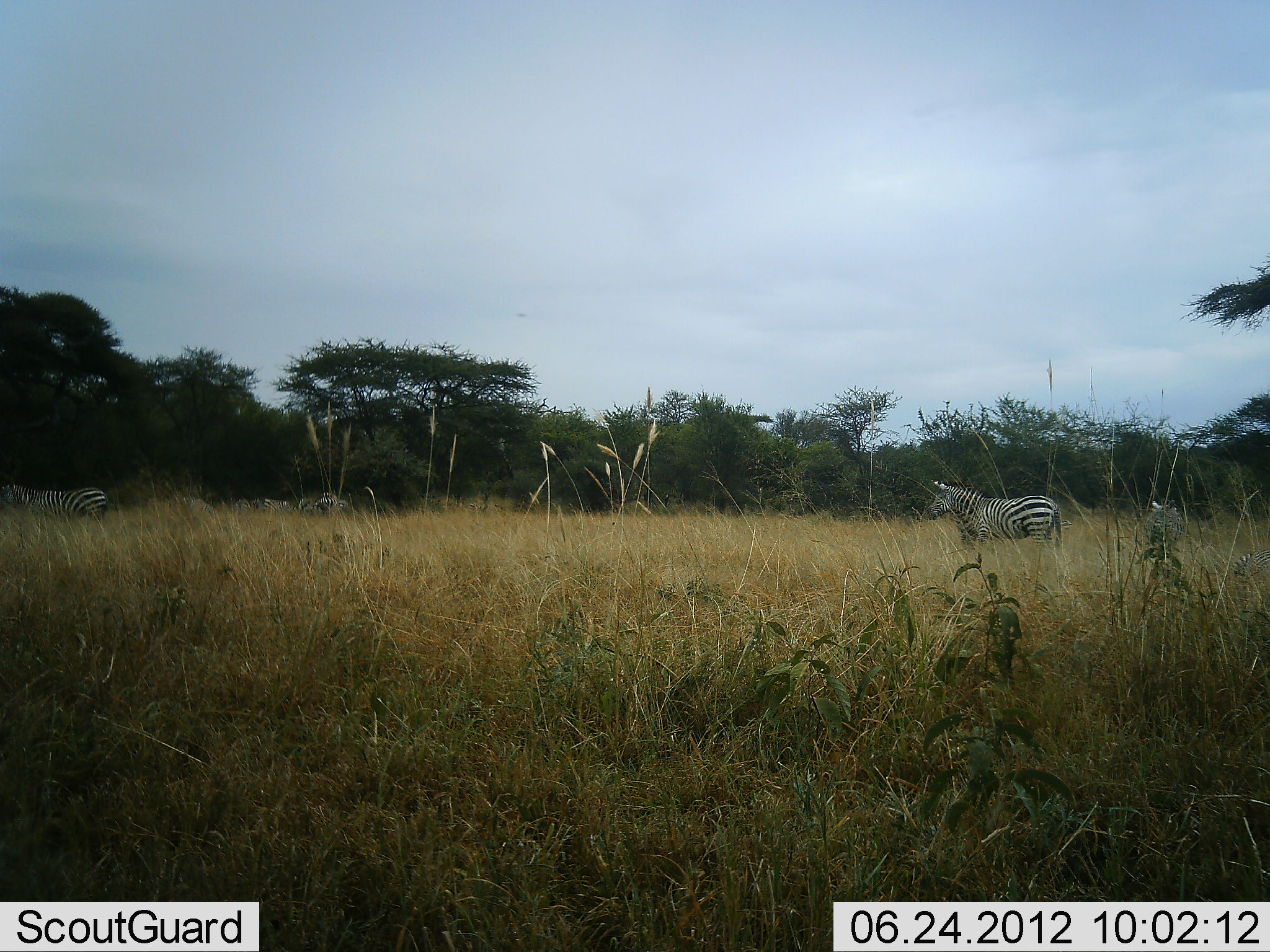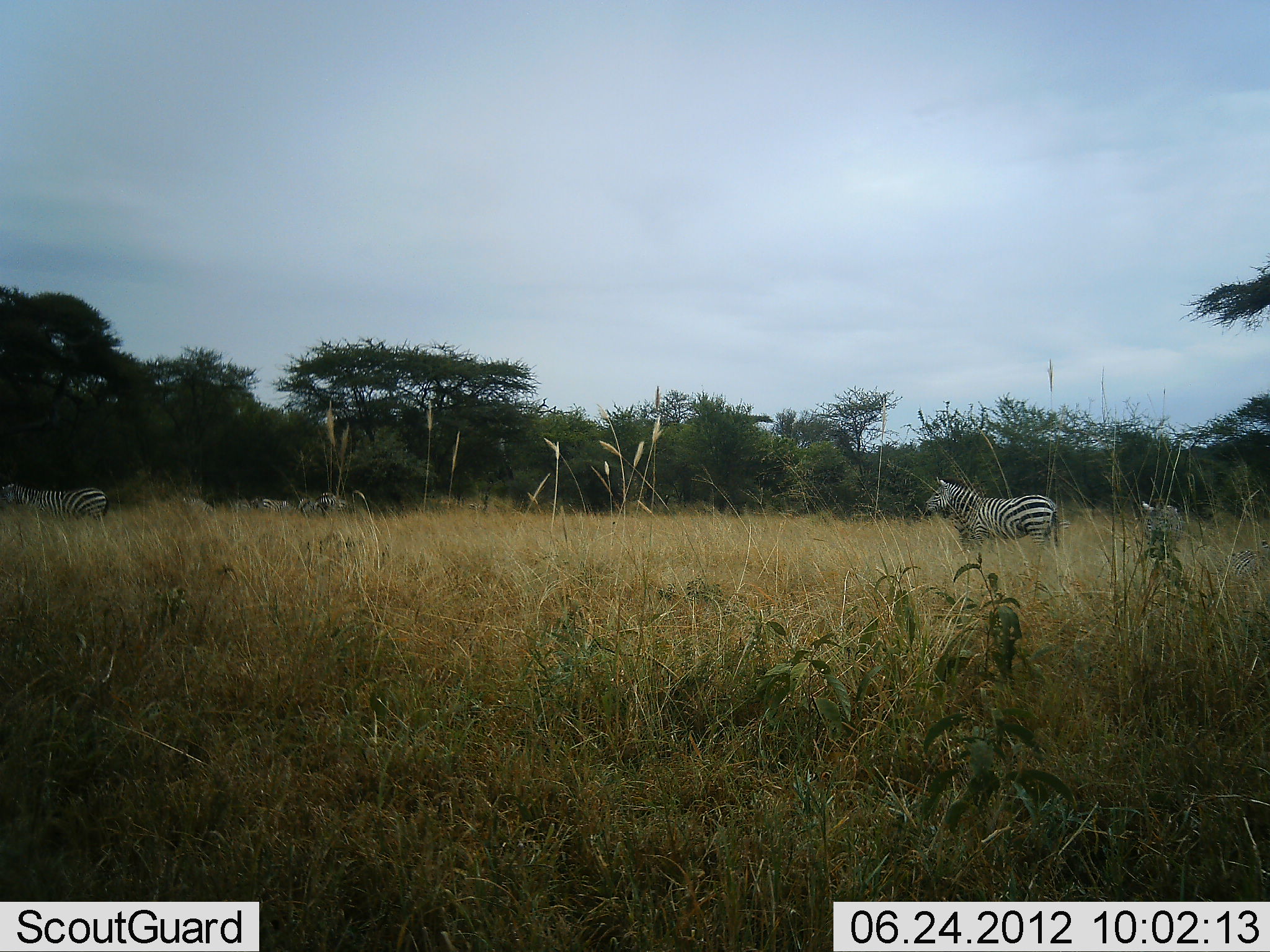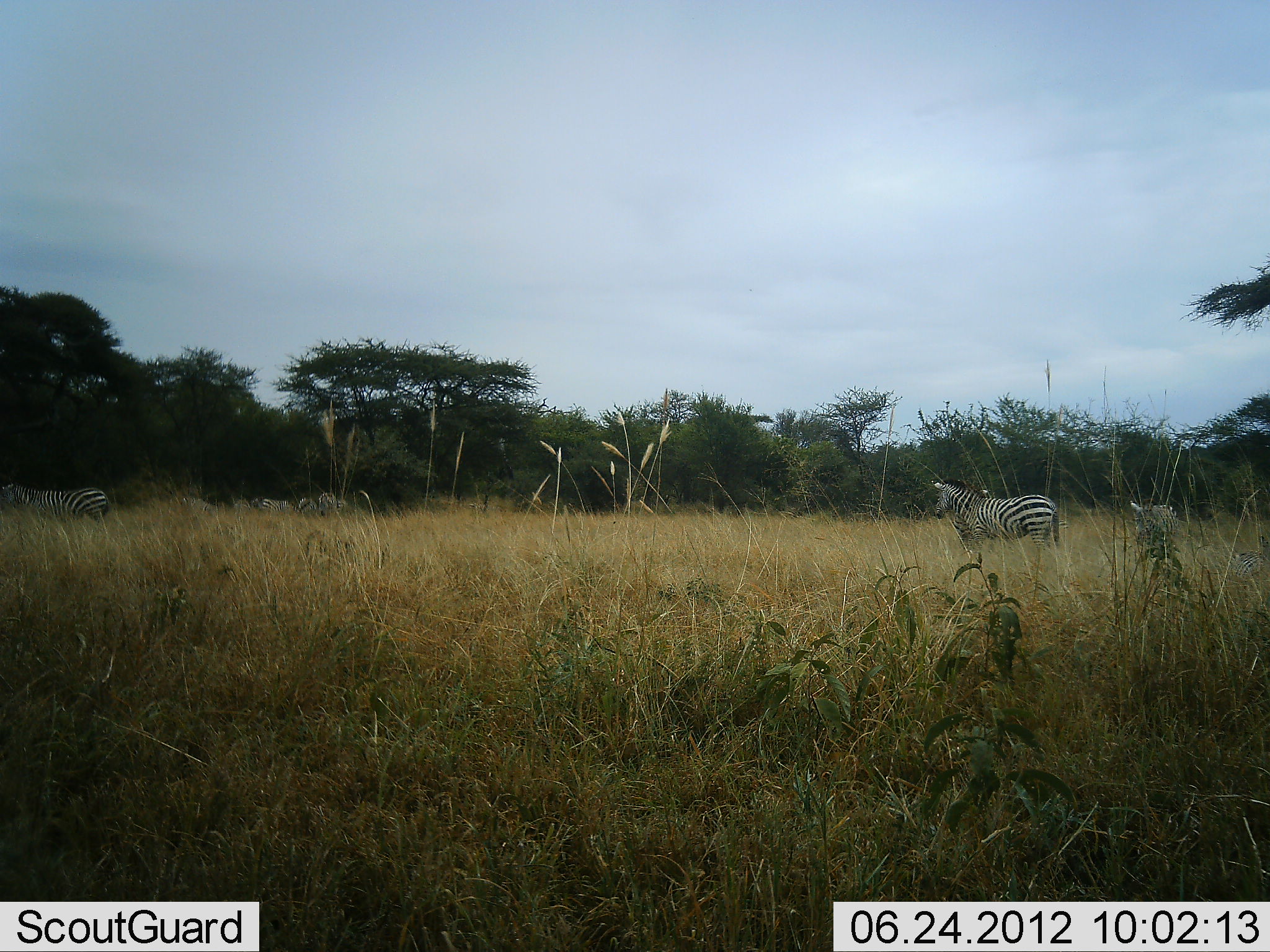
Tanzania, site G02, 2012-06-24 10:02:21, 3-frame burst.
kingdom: Animalia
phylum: Chordata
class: Mammalia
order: Perissodactyla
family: Equidae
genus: Equus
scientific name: Equus quagga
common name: plains zebra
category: zebra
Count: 5.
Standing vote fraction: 100%.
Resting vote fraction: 20%.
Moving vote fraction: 20%.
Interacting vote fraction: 0%.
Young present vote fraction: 0%.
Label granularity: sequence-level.